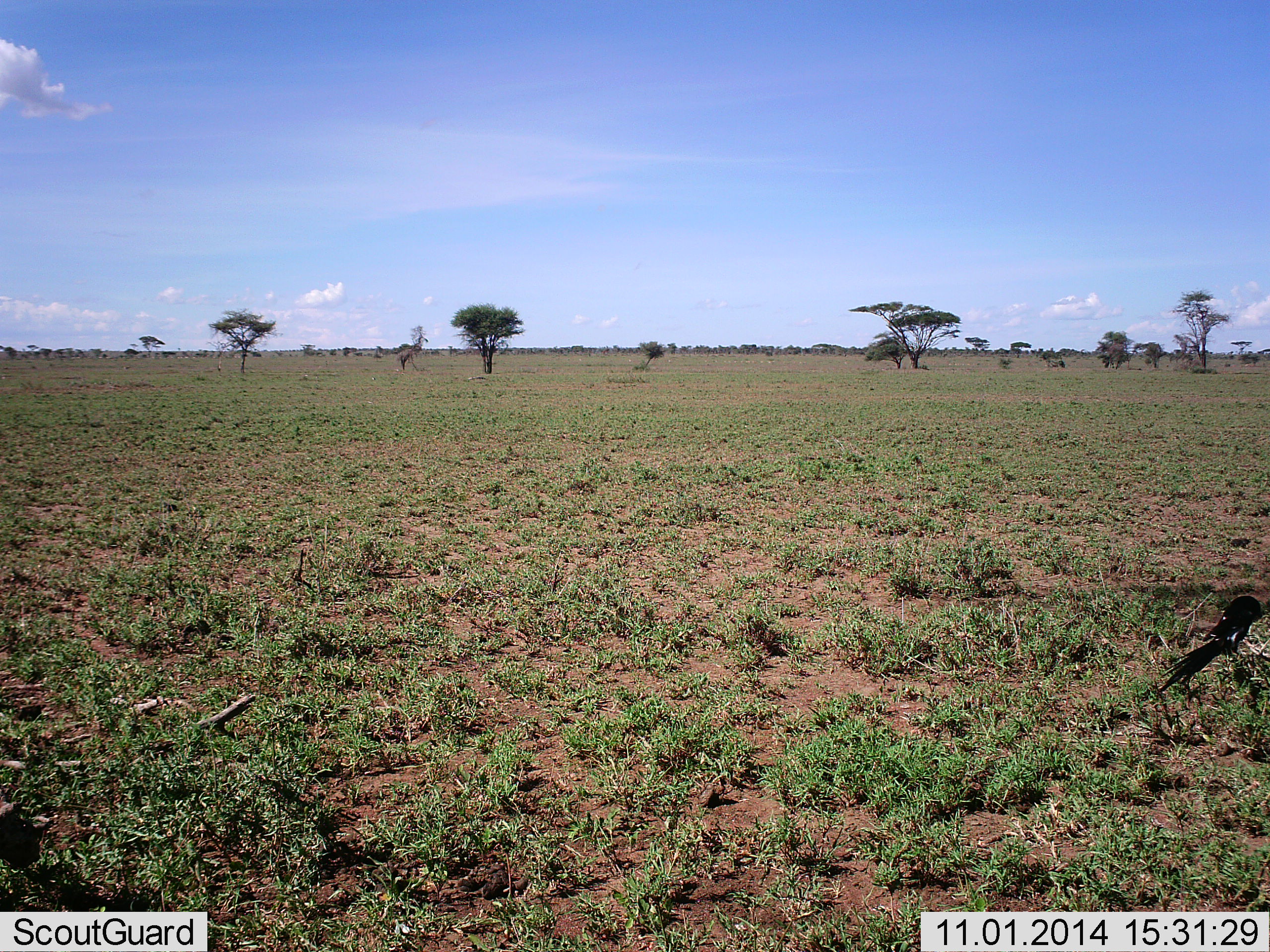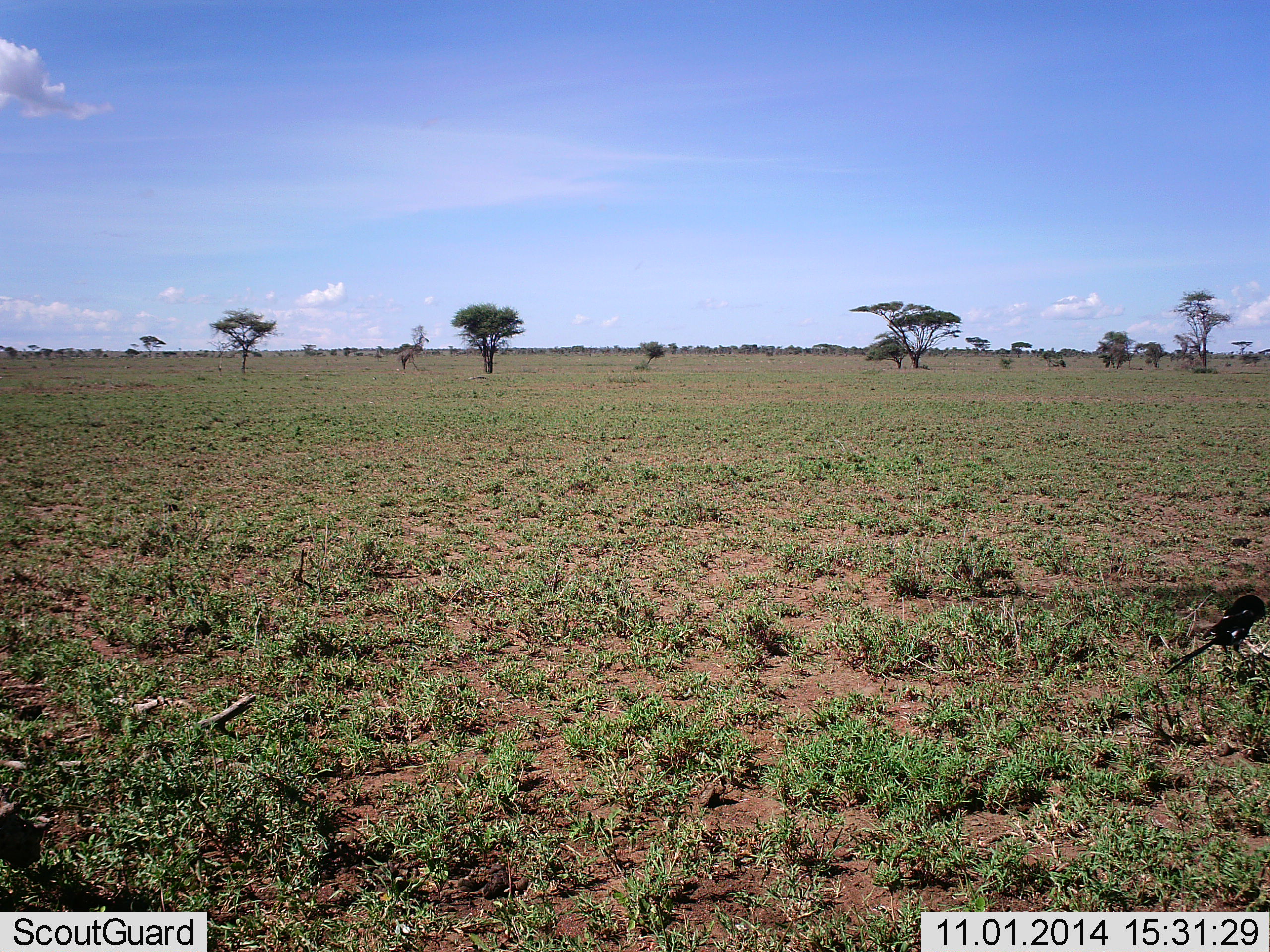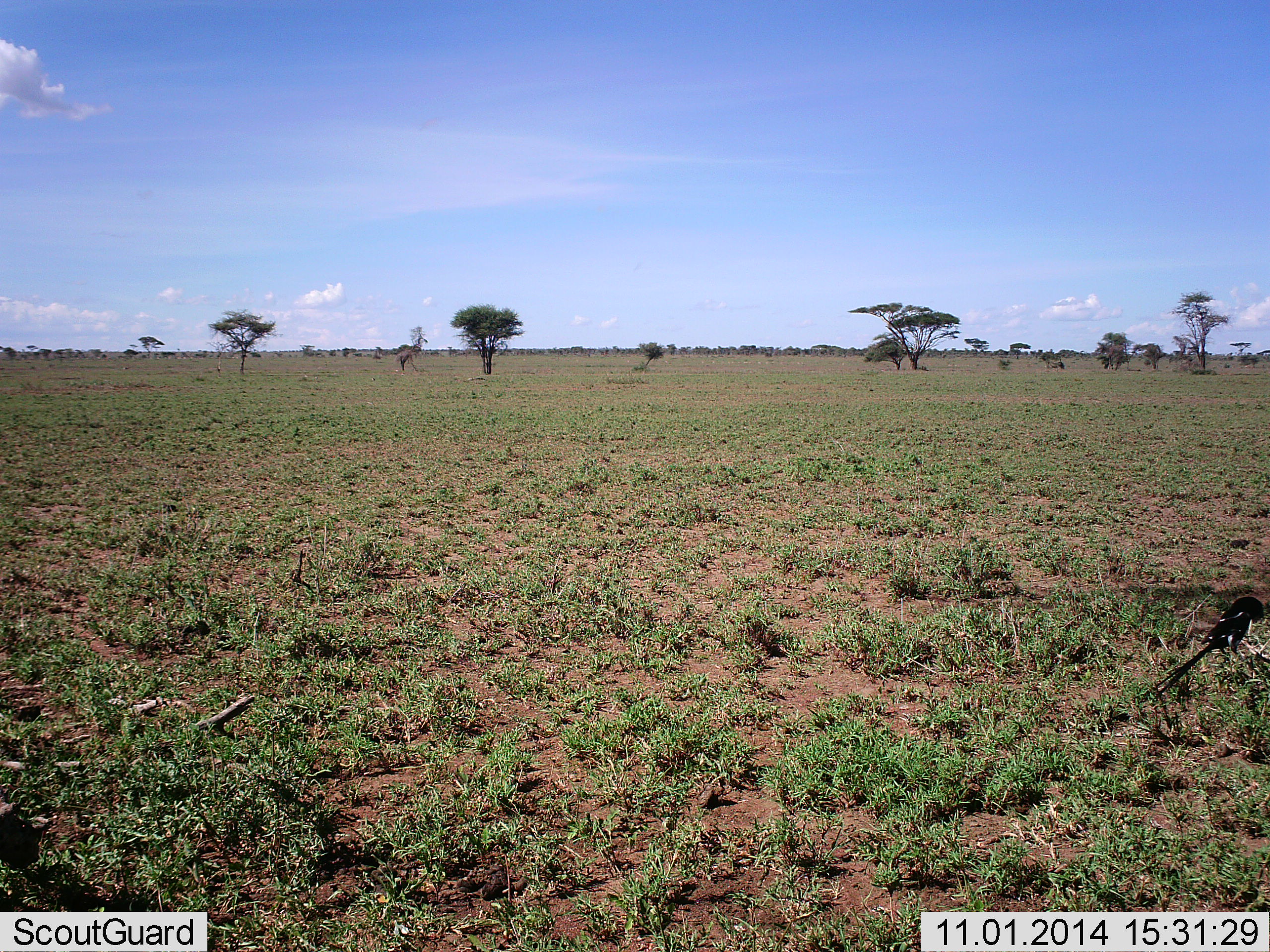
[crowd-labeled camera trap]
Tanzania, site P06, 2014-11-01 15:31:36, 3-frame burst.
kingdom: Animalia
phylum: Chordata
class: Aves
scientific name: Aves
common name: bird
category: otherbird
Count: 1.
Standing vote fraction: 90%.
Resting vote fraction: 10%.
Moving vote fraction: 10%.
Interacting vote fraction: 10%.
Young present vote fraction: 0%.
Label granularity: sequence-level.